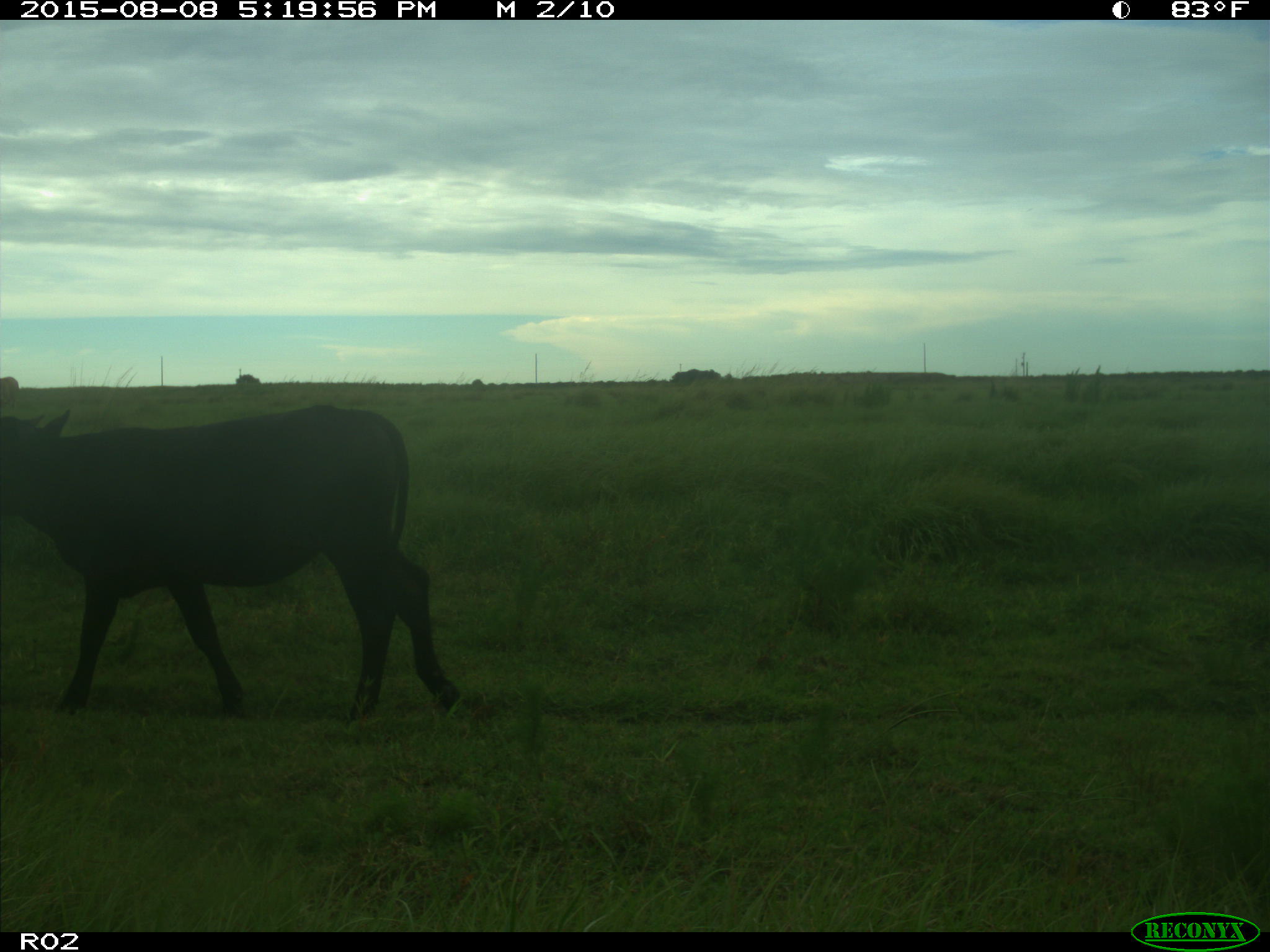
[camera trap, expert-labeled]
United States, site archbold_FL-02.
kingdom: Animalia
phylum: Chordata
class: Mammalia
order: Artiodactyla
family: Bovidae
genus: Bos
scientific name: Bos taurus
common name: domestic cow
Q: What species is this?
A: Bos taurus (domestic cow).